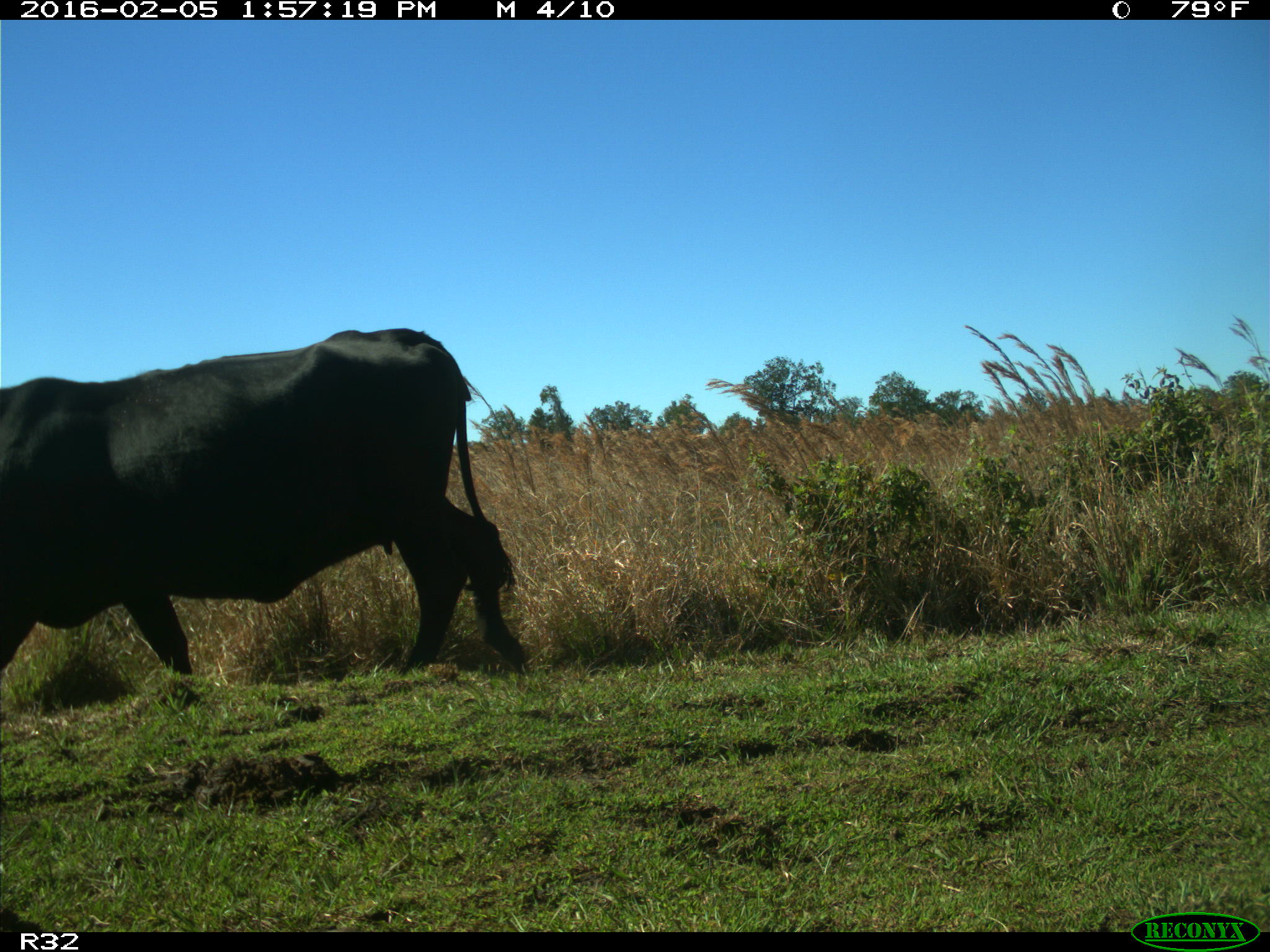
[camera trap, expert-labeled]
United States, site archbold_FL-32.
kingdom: Animalia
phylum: Chordata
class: Mammalia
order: Artiodactyla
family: Bovidae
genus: Bos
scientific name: Bos taurus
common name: domestic cow